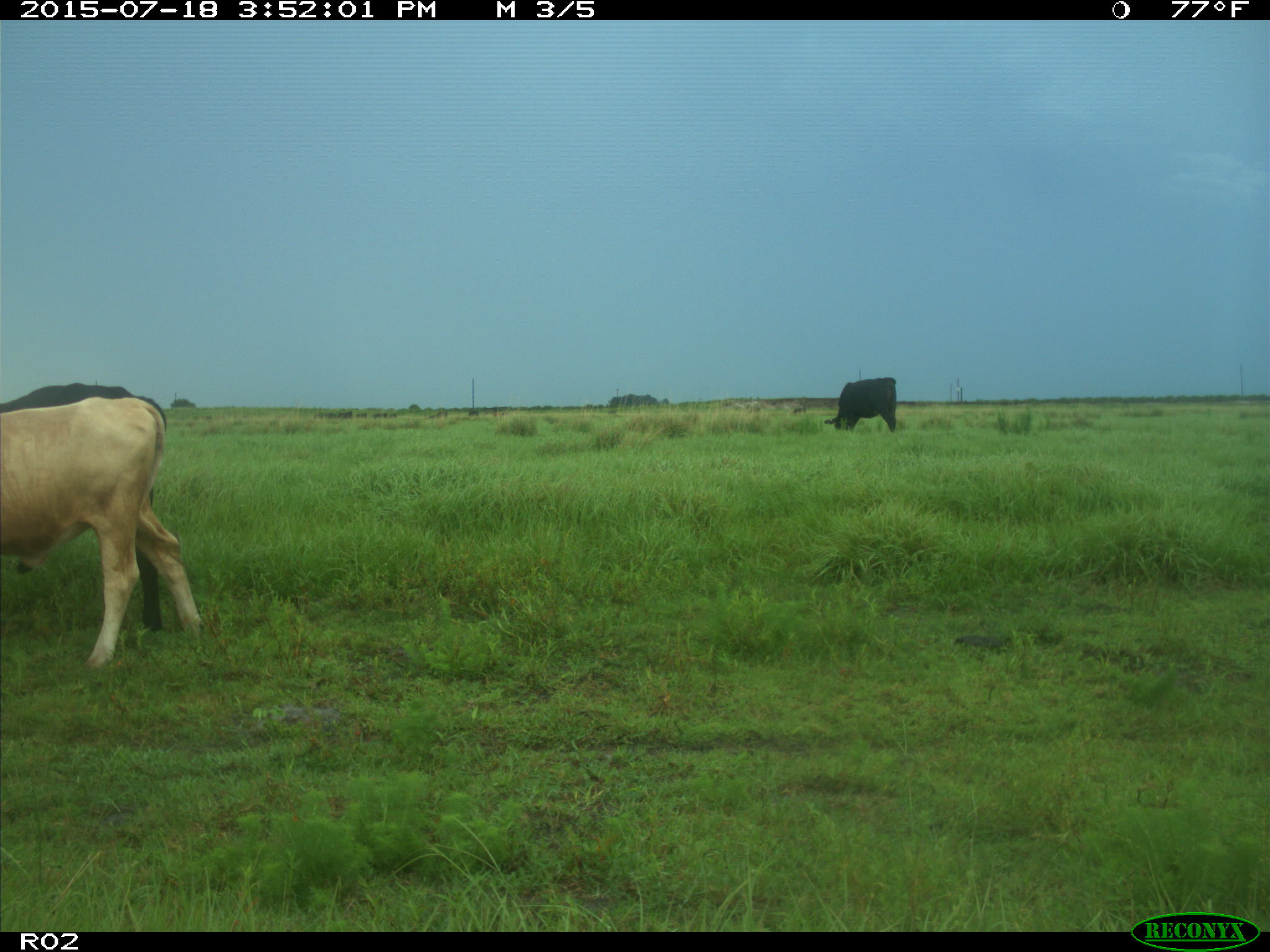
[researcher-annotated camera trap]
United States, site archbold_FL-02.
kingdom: Animalia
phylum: Chordata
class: Mammalia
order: Artiodactyla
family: Bovidae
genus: Bos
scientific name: Bos taurus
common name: domestic cow